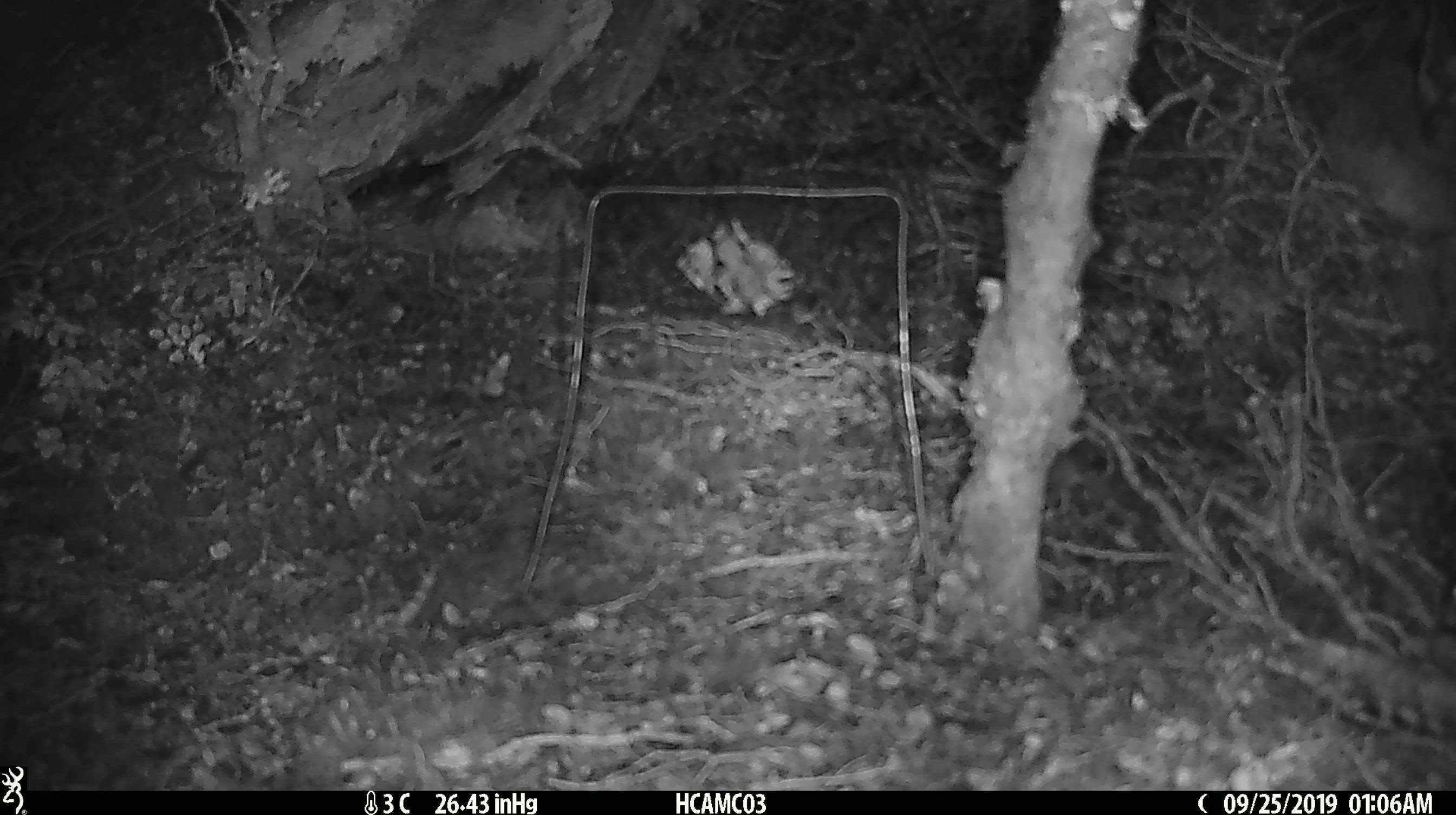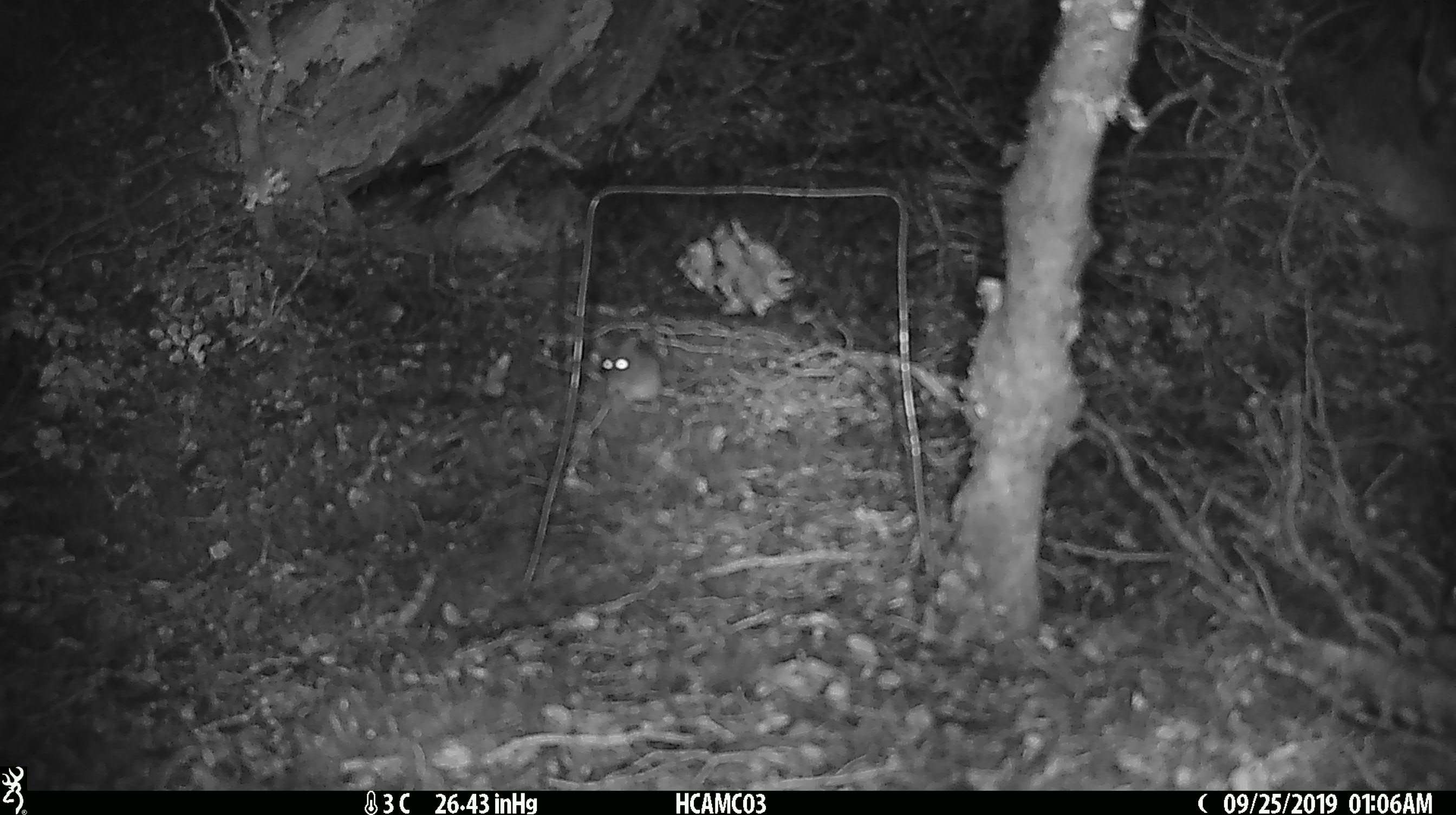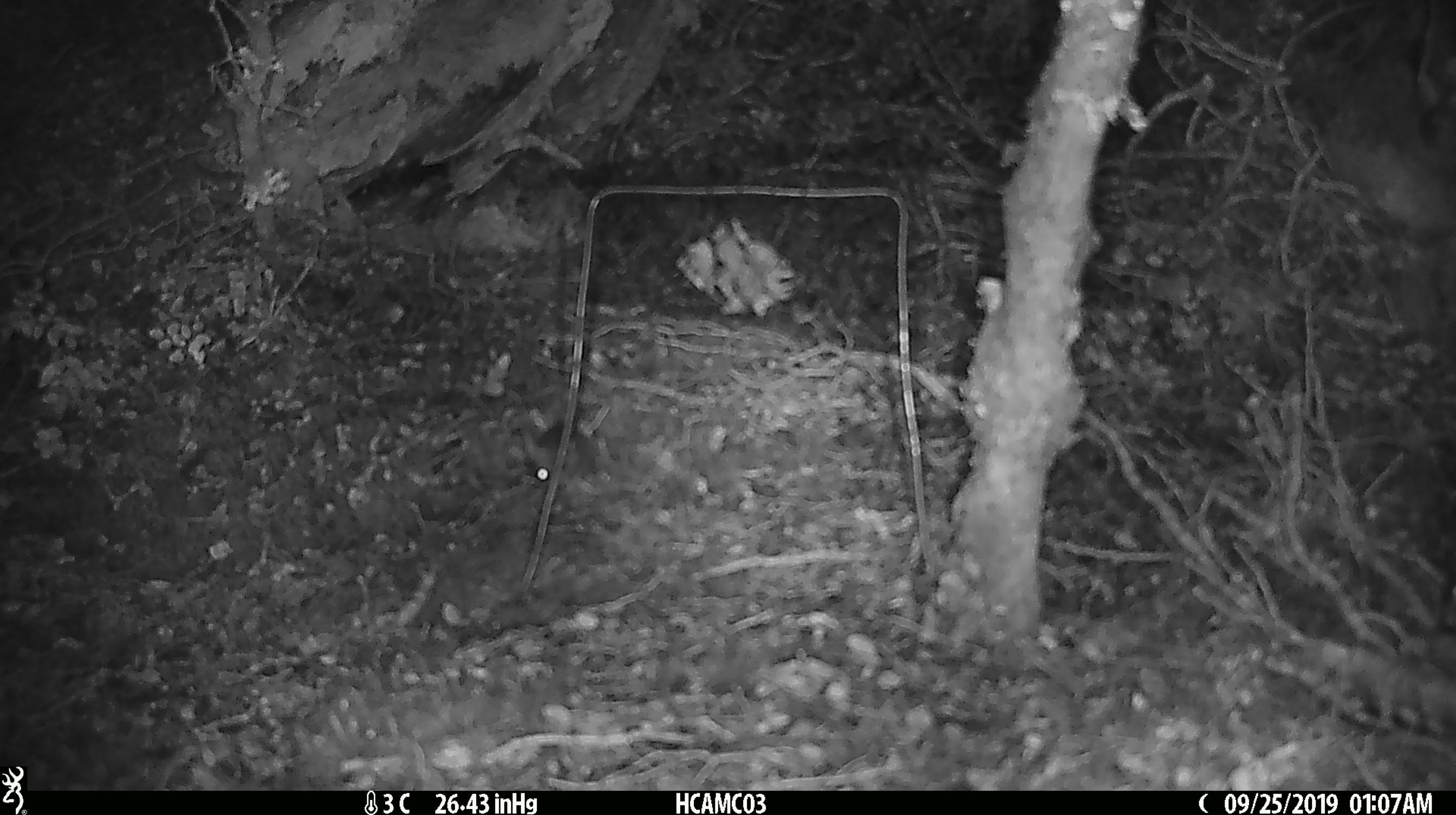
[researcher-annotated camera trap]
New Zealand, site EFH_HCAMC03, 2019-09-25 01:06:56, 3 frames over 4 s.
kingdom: Animalia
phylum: Chordata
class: Mammalia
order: Rodentia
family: Muridae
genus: Mus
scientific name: Mus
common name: mouse